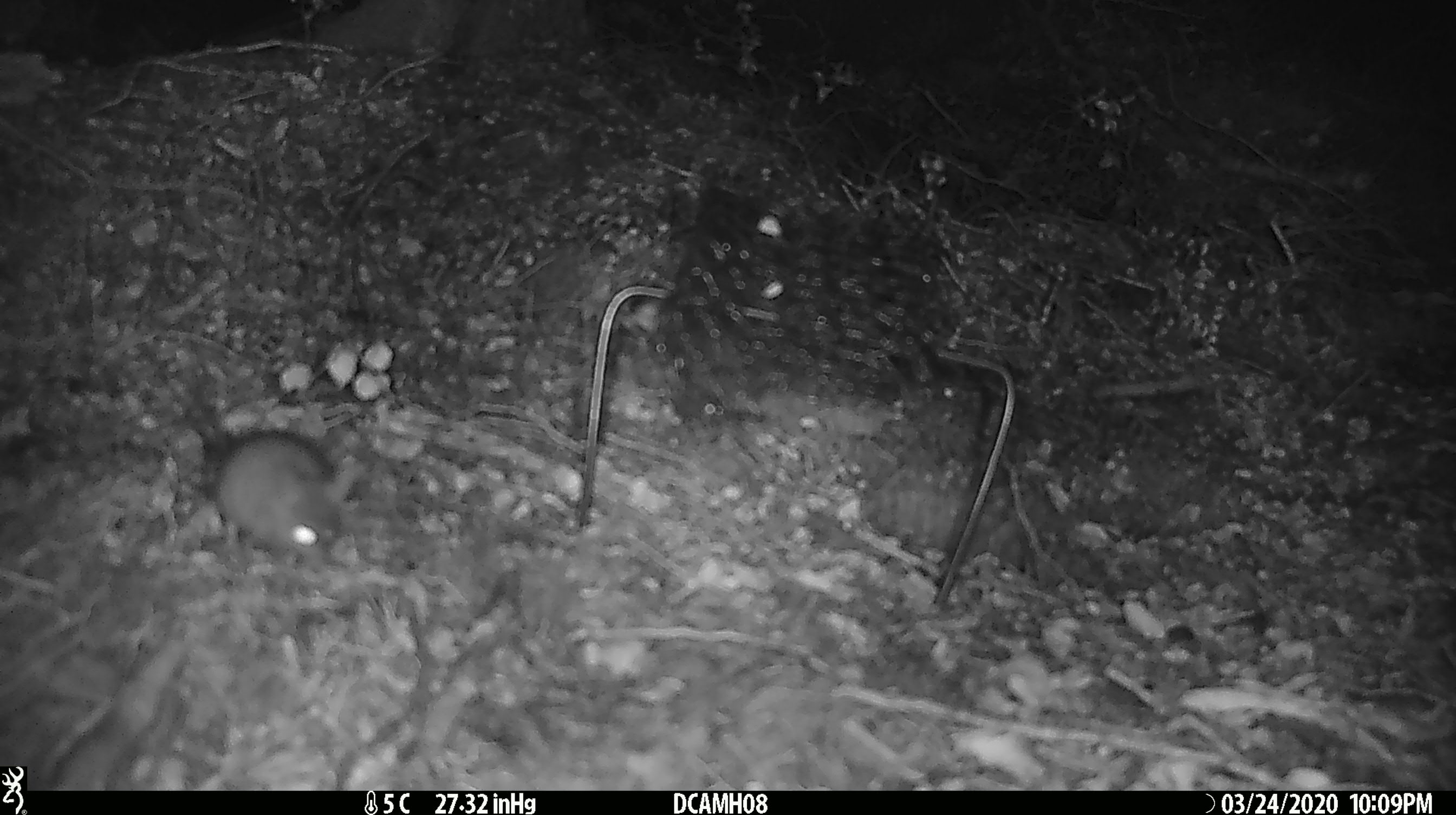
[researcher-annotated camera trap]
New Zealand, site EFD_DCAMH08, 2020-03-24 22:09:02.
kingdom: Animalia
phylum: Chordata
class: Mammalia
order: Rodentia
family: Muridae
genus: Mus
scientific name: Mus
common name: mouse